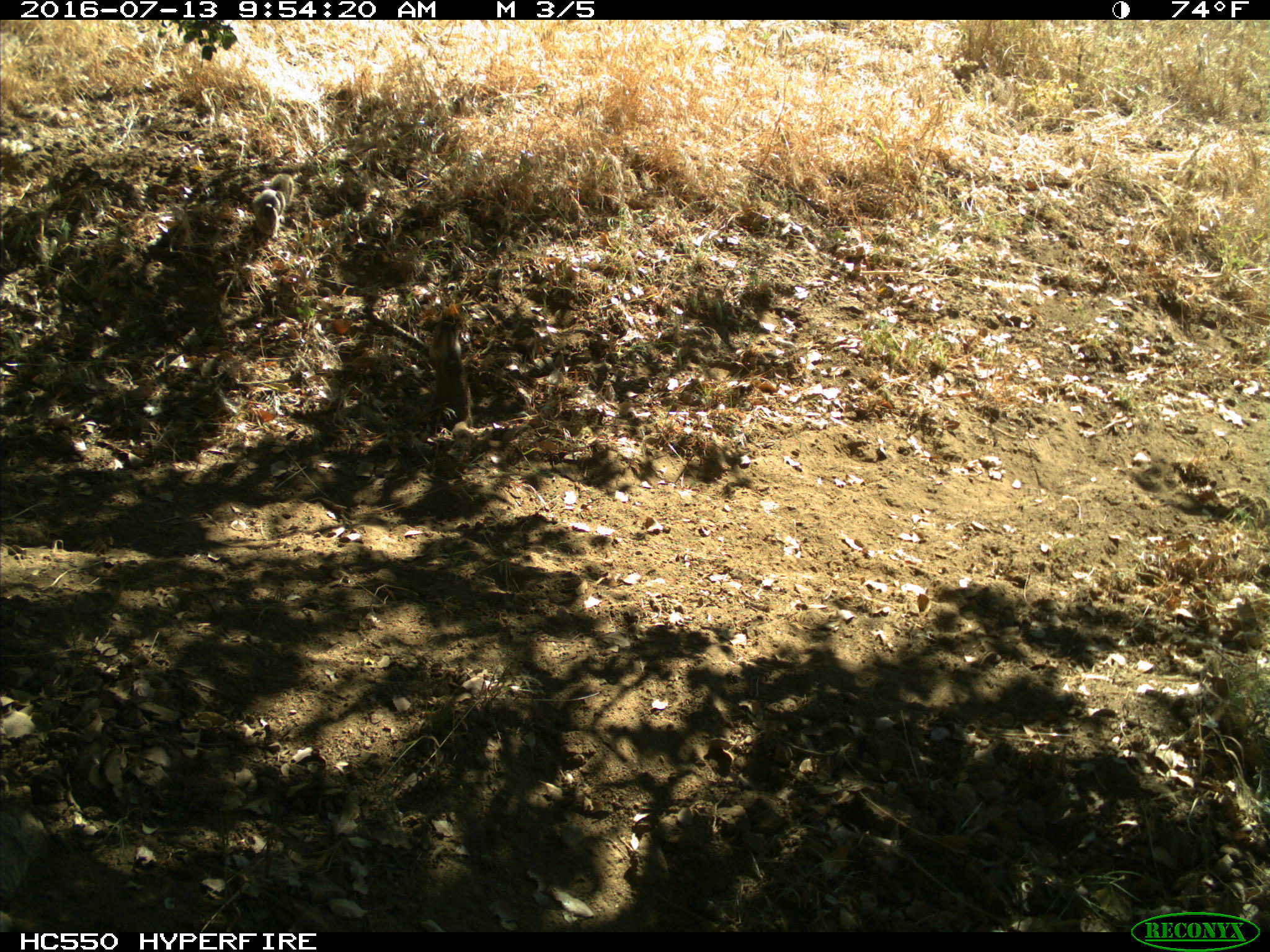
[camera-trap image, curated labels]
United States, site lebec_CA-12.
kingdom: Animalia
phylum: Chordata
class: Mammalia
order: Rodentia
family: Sciuridae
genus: Otospermophilus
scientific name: Otospermophilus beecheyi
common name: california ground squirrel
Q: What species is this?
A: Otospermophilus beecheyi (california ground squirrel).